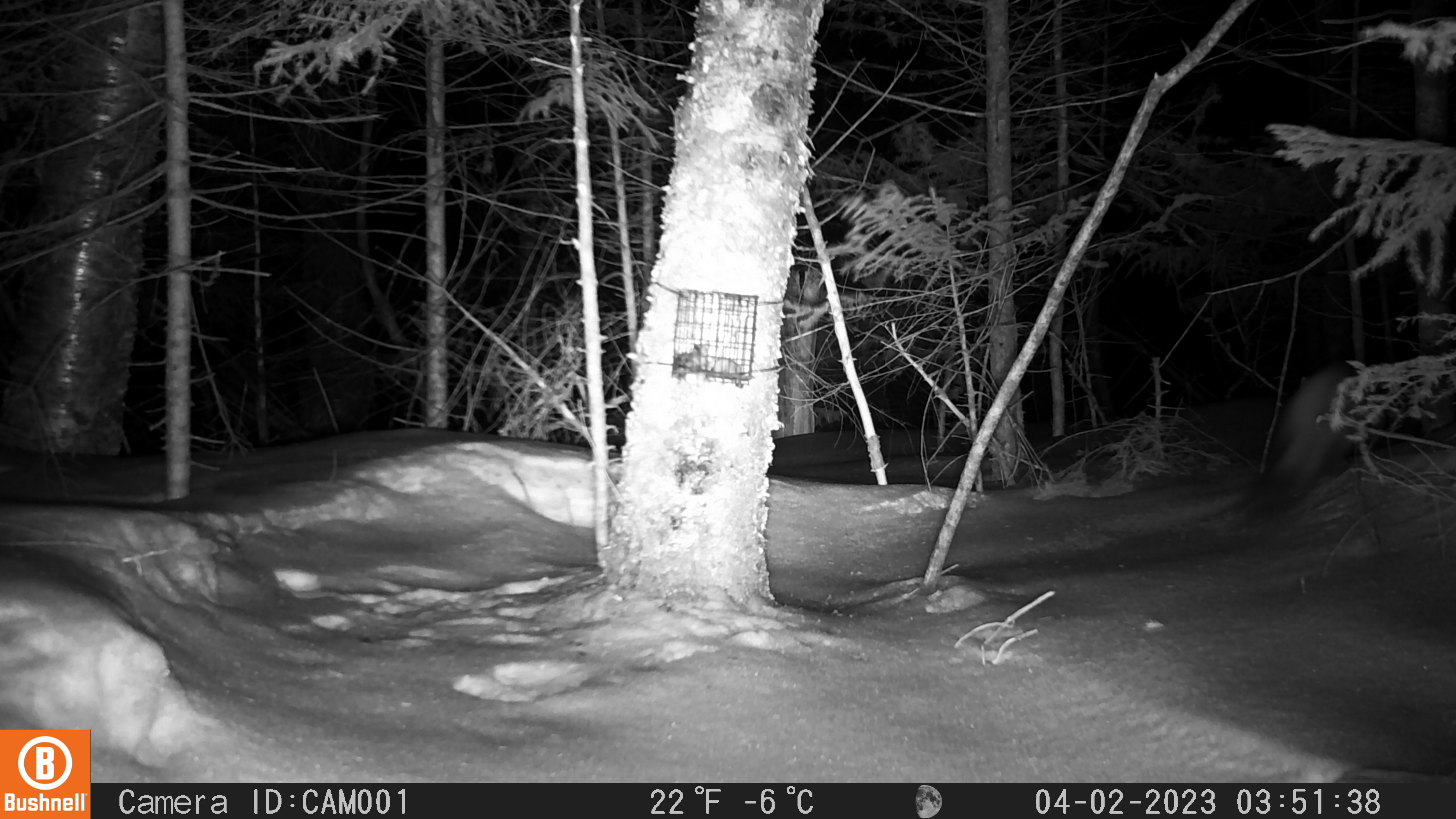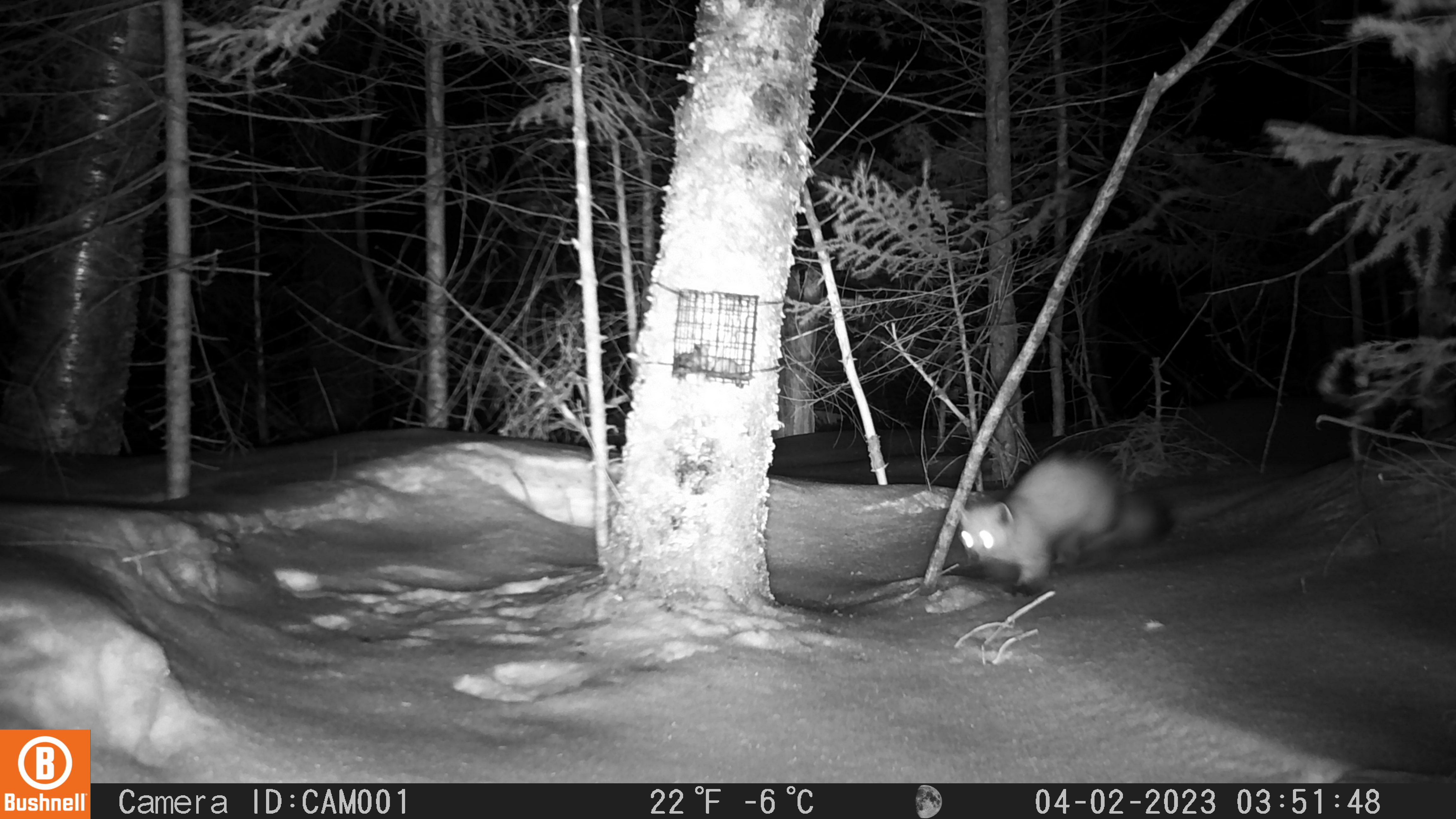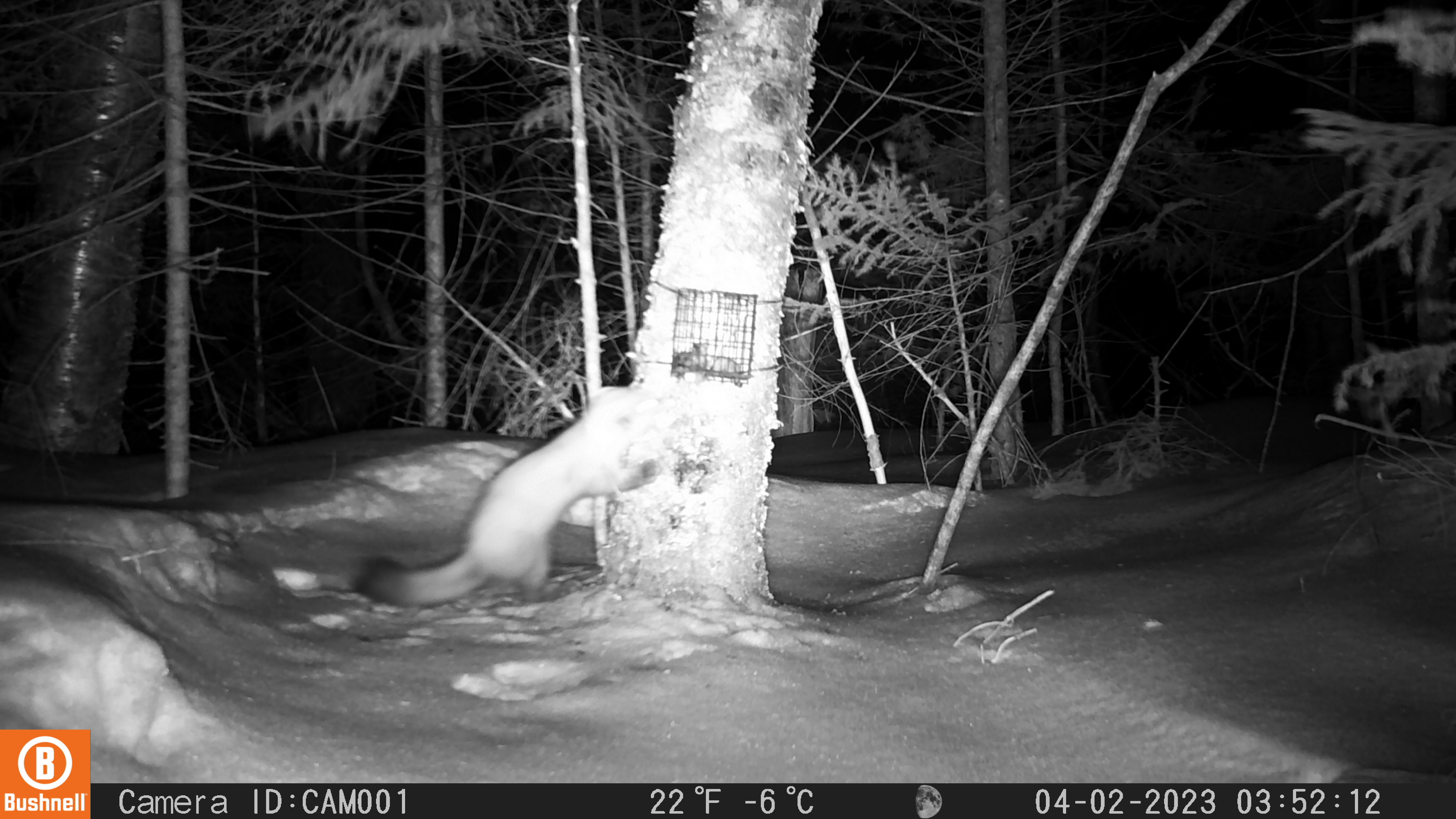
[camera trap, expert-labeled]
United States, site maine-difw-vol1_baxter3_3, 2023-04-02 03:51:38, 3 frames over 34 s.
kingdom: Animalia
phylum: Chordata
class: Mammalia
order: Carnivora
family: Mustelidae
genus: Martes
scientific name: Martes americana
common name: american marten